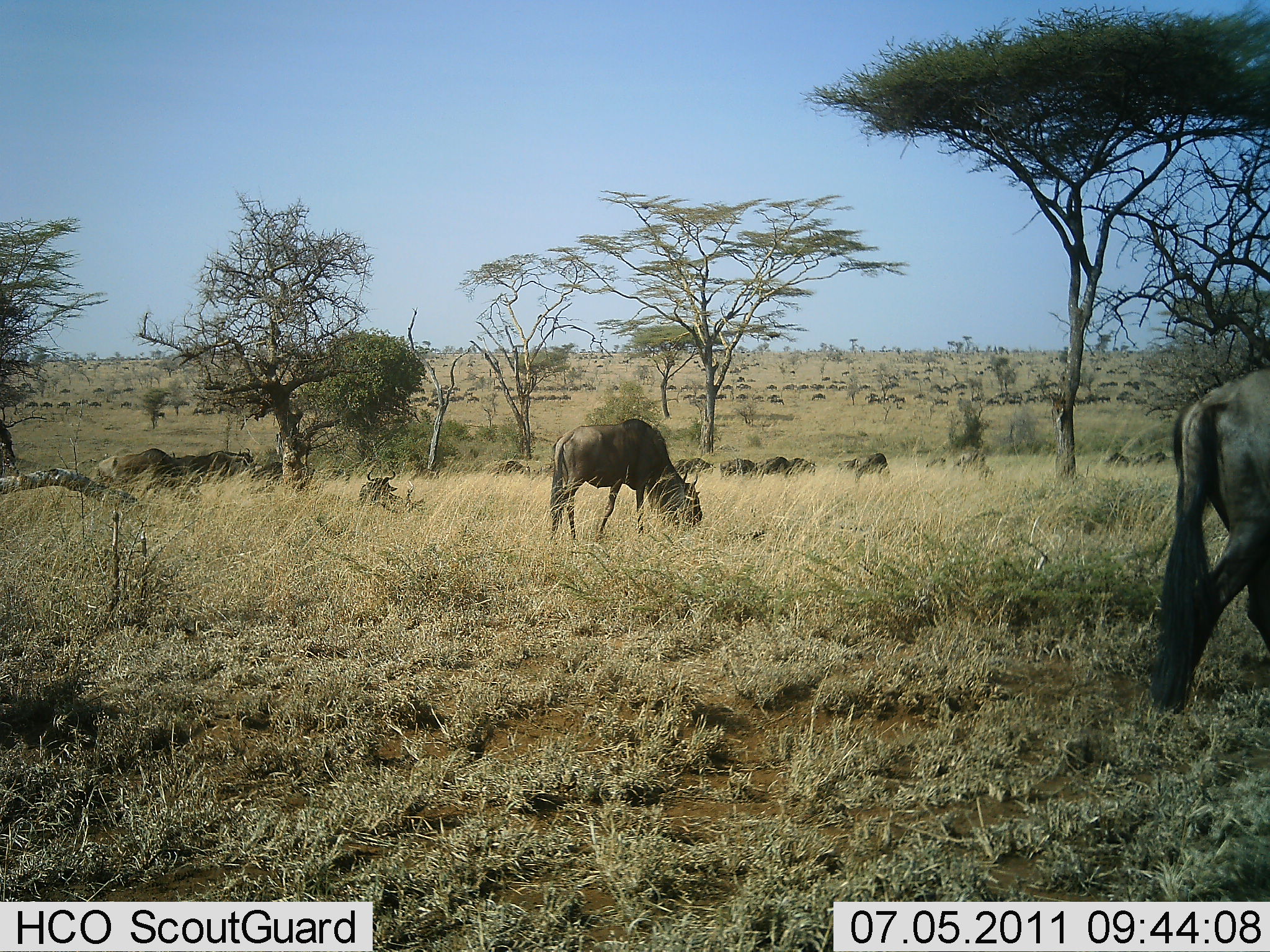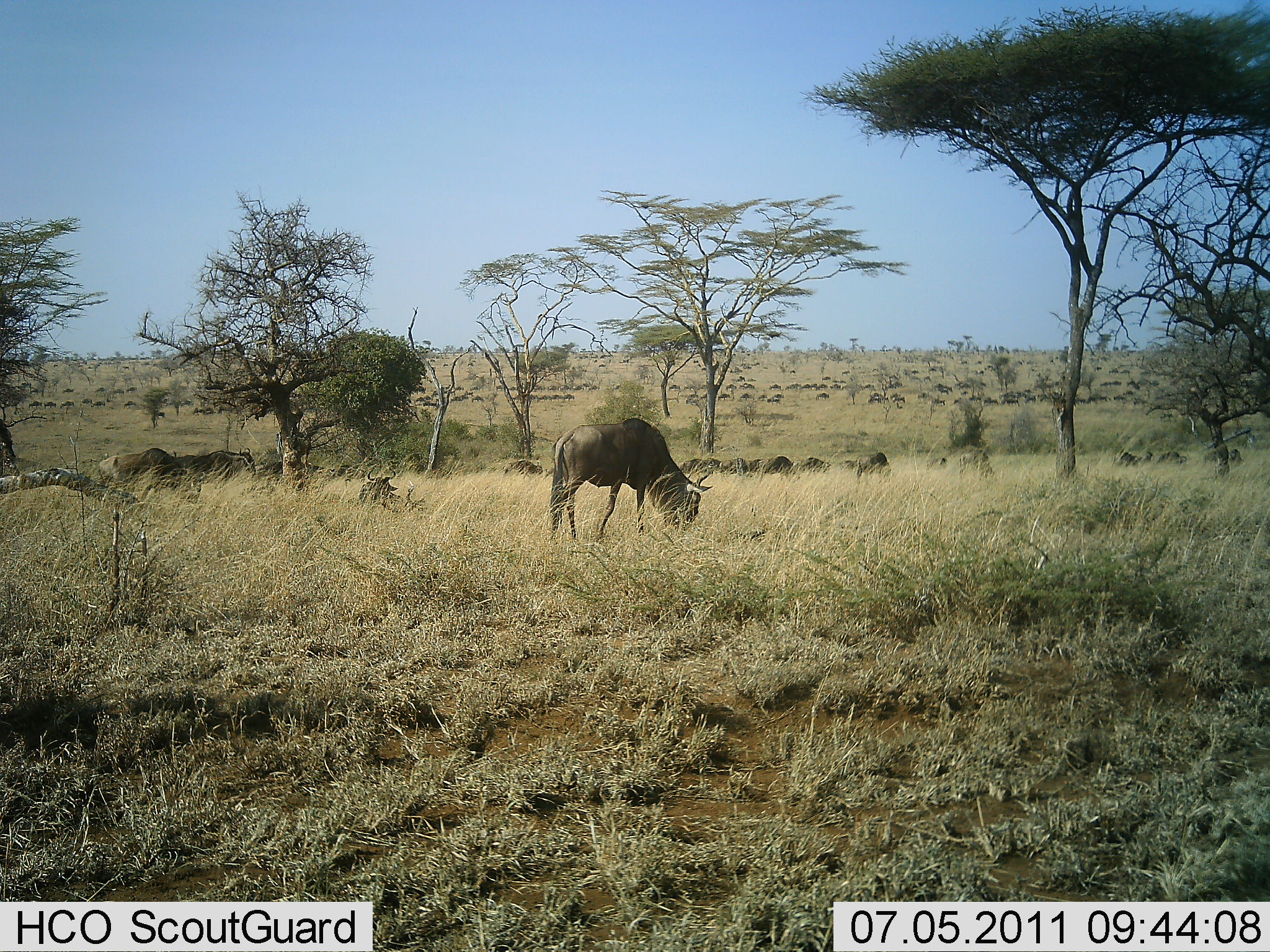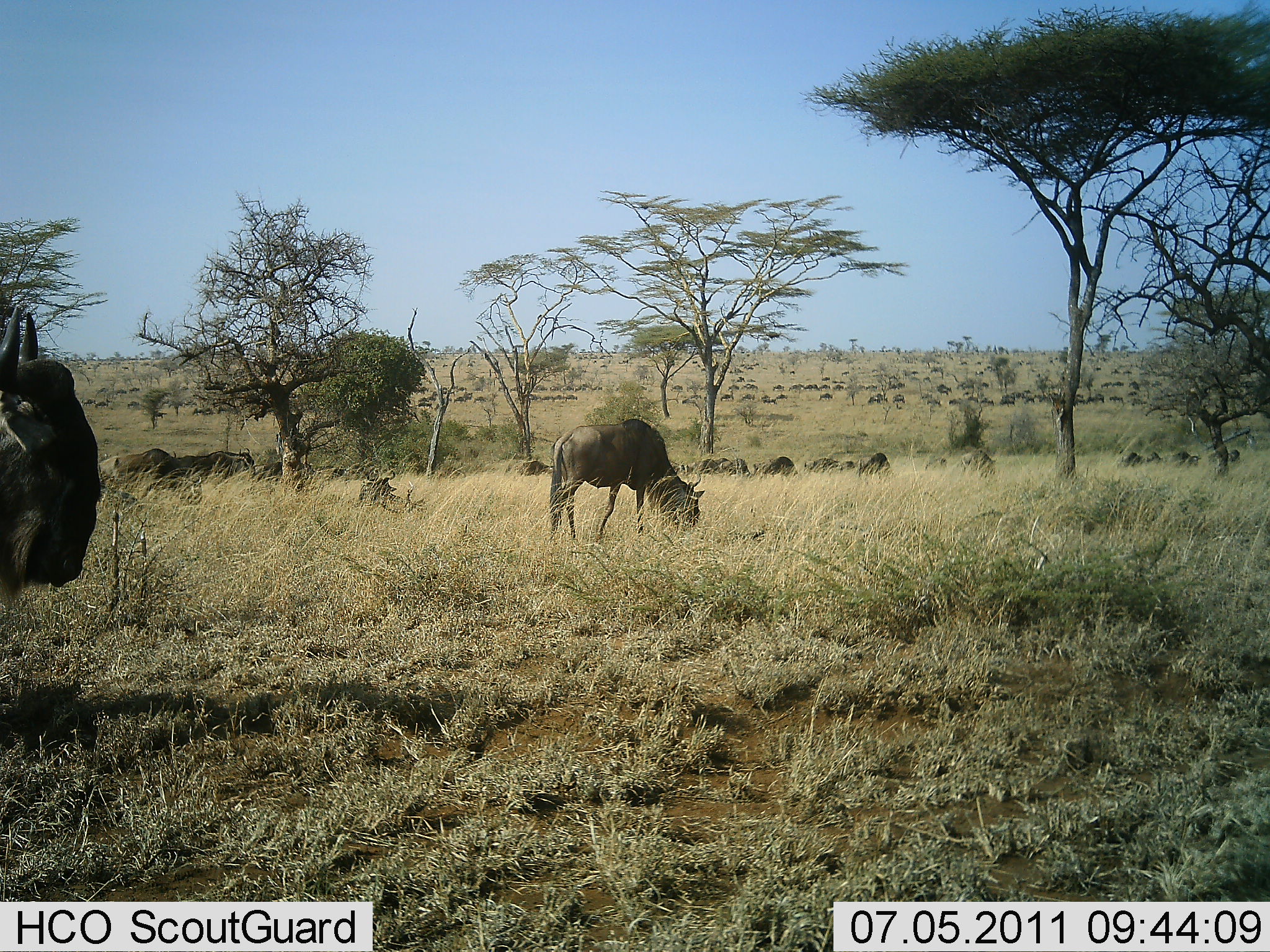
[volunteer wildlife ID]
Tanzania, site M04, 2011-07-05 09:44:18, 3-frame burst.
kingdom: Animalia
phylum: Chordata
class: Mammalia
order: Artiodactyla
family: Bovidae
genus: Connochaetes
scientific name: Connochaetes taurinus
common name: blue wildebeest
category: wildebeest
Wildebeest (blue wildebeest) (Connochaetes taurinus), count 51+. Behavior (volunteer vote fractions): standing 42%, resting 25%, moving 58%, interacting 8%. Young present (vote fraction): 0%. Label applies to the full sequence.